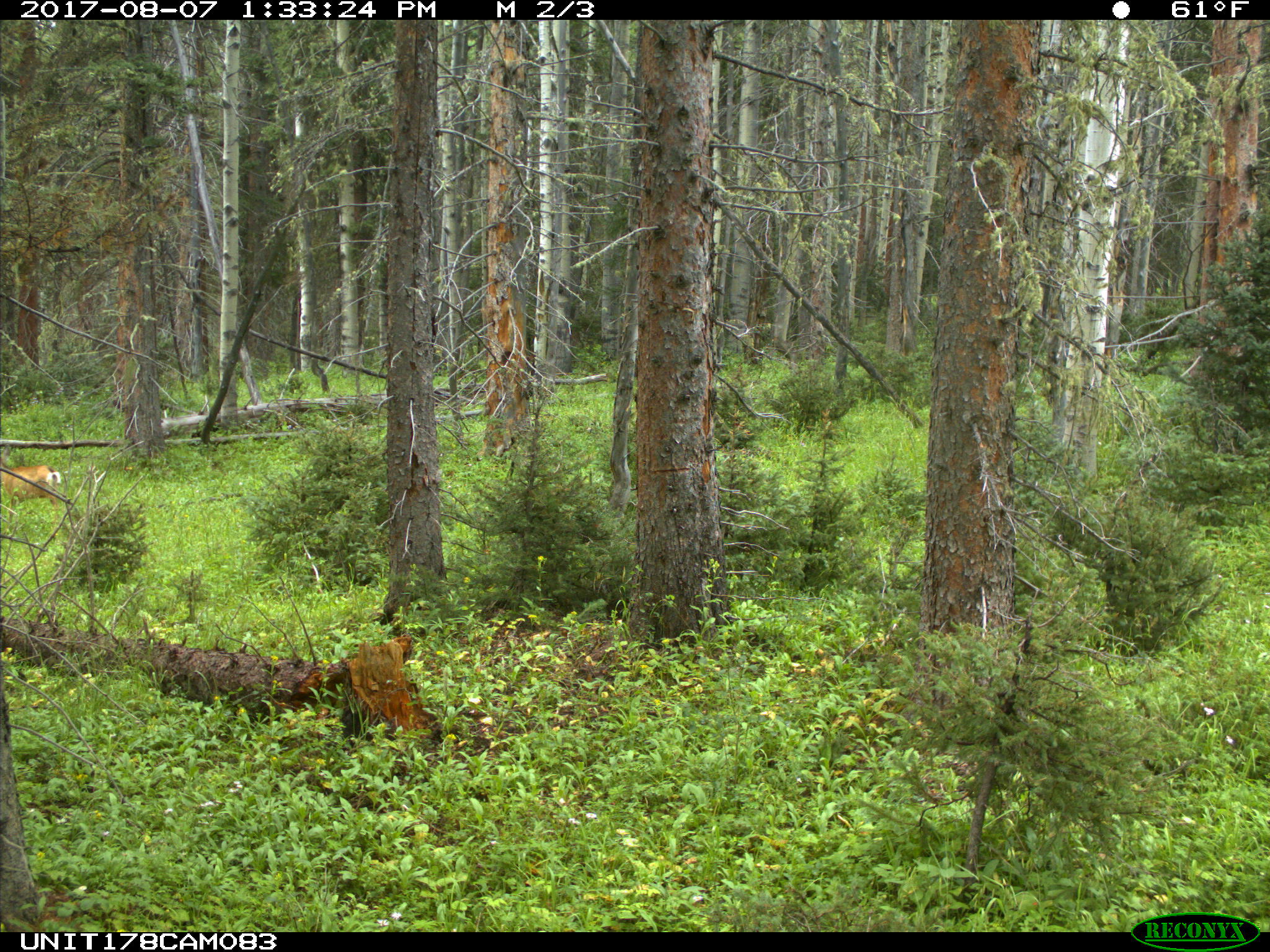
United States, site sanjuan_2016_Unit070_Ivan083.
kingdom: Animalia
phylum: Chordata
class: Mammalia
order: Artiodactyla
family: Cervidae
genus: Odocoileus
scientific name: Odocoileus hemionus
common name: mule deer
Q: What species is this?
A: Odocoileus hemionus (mule deer).